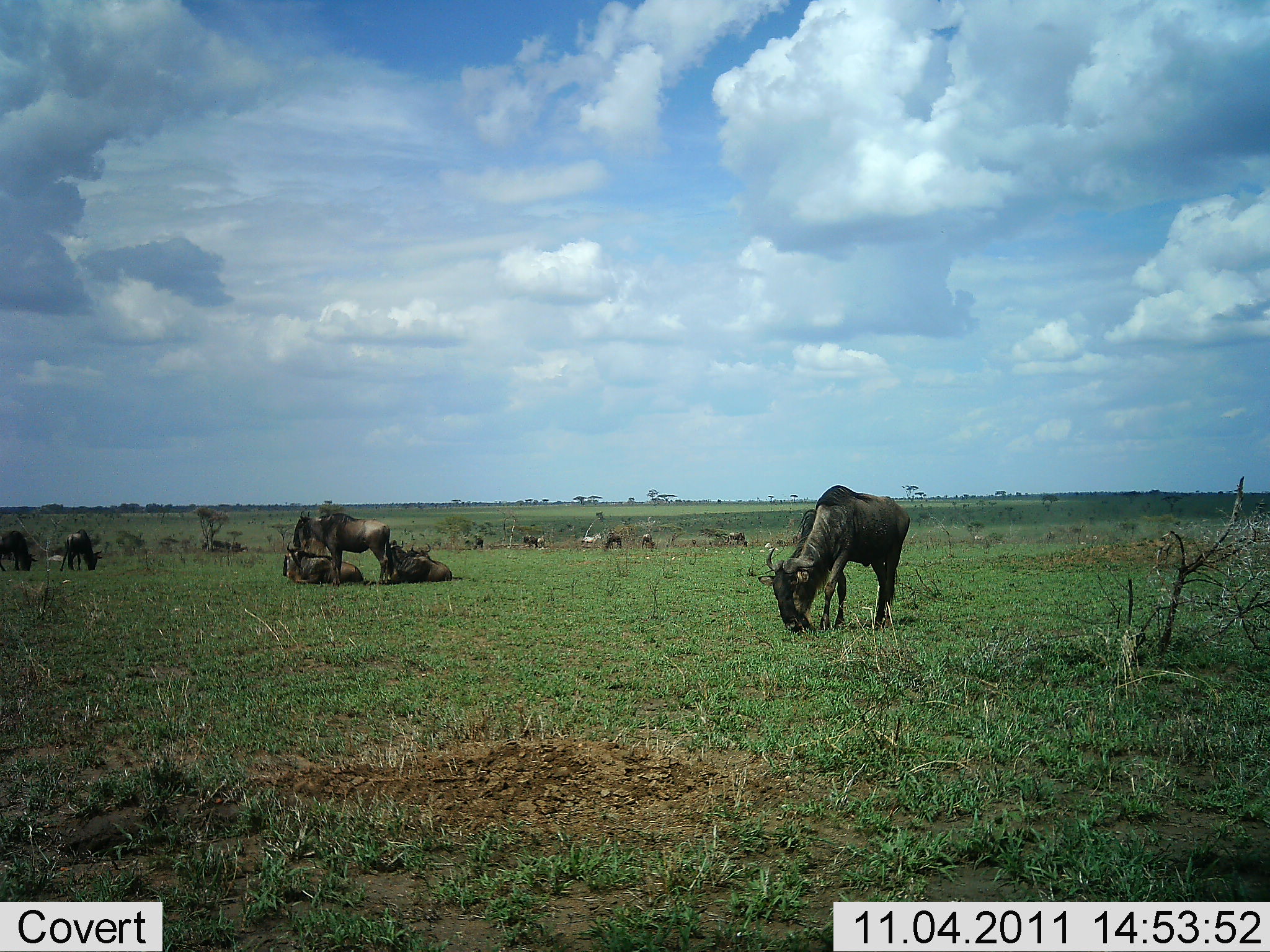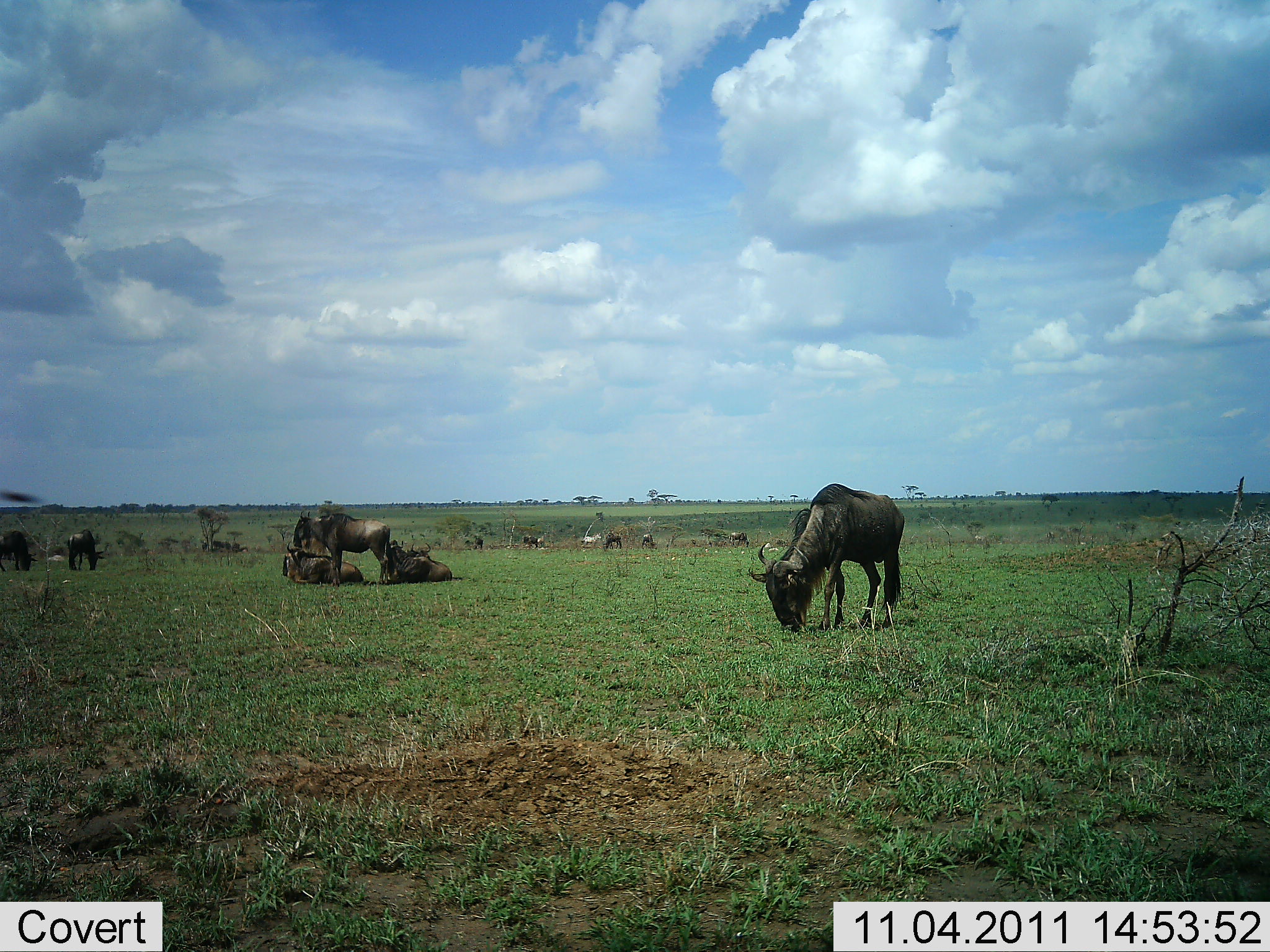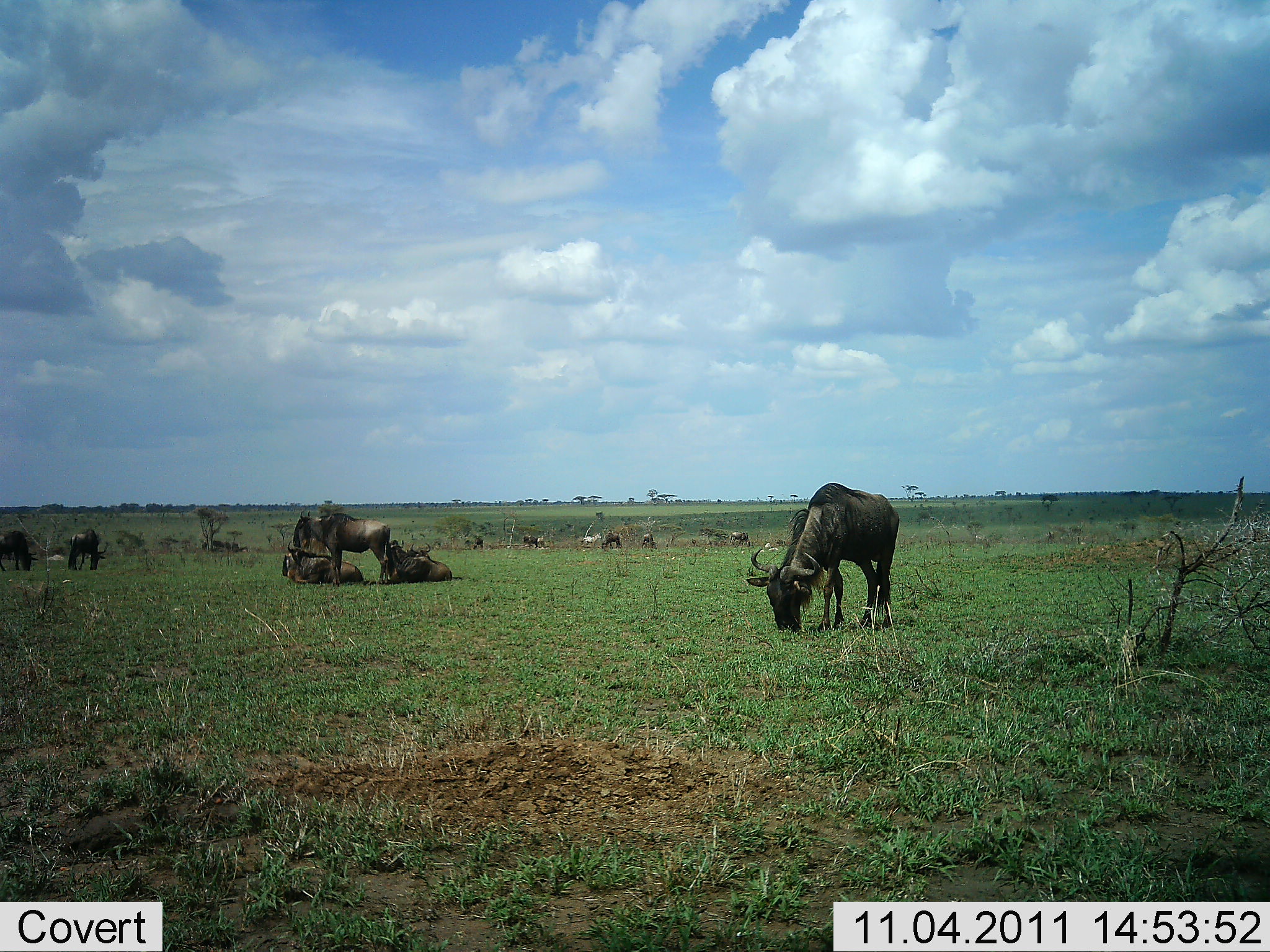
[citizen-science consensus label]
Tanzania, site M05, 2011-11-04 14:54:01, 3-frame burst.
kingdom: Animalia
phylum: Chordata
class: Mammalia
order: Artiodactyla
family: Bovidae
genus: Connochaetes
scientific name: Connochaetes taurinus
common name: blue wildebeest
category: wildebeest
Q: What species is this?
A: Wildebeest (blue wildebeest) (Connochaetes taurinus).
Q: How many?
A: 11-50.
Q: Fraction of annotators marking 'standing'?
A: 75%.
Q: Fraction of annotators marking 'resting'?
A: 81%.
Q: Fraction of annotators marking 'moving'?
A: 19%.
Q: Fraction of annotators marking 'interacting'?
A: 6%.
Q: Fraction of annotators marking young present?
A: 0%.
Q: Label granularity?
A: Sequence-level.